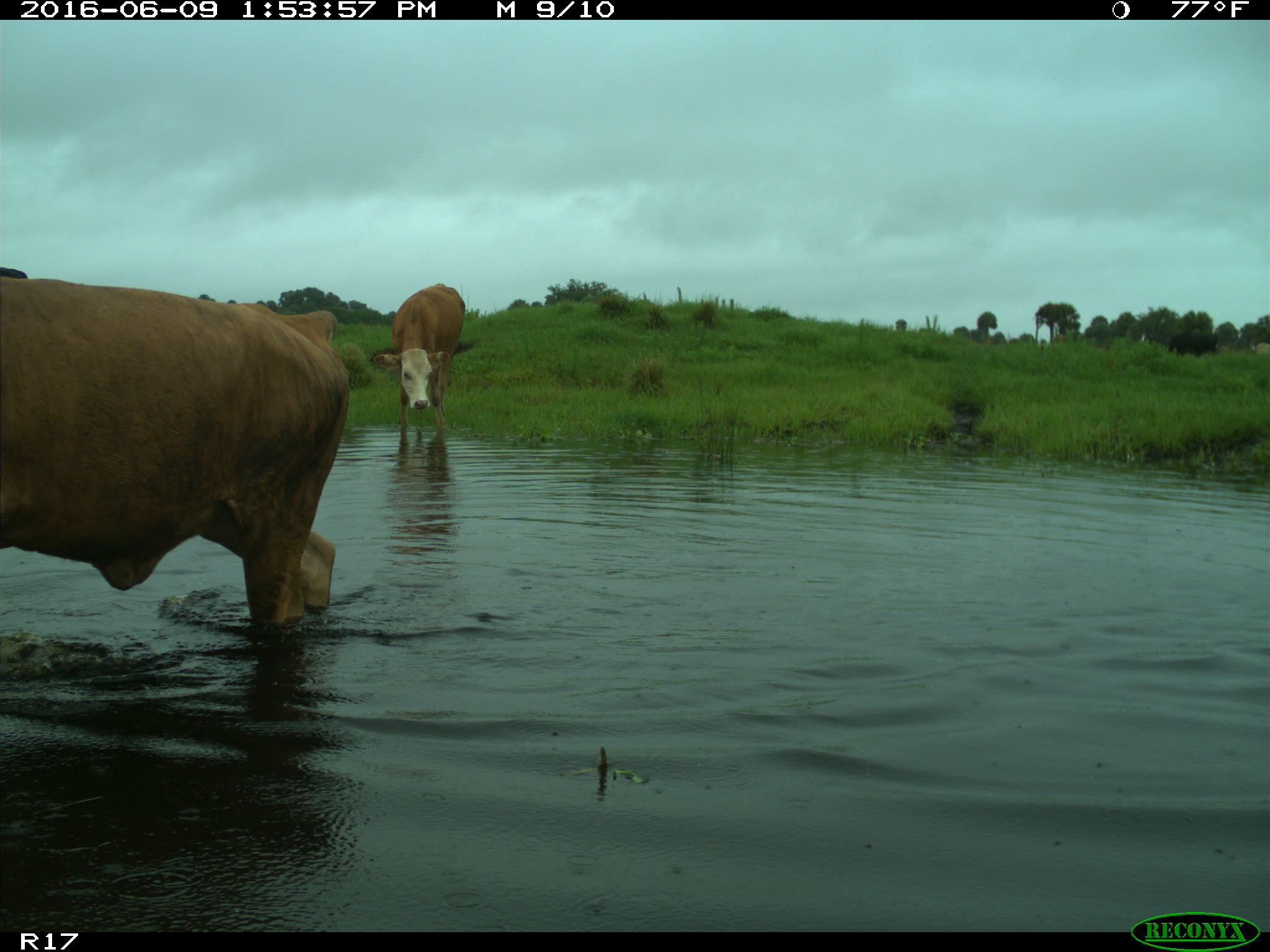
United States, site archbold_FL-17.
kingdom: Animalia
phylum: Chordata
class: Mammalia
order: Artiodactyla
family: Bovidae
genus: Bos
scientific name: Bos taurus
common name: domestic cow